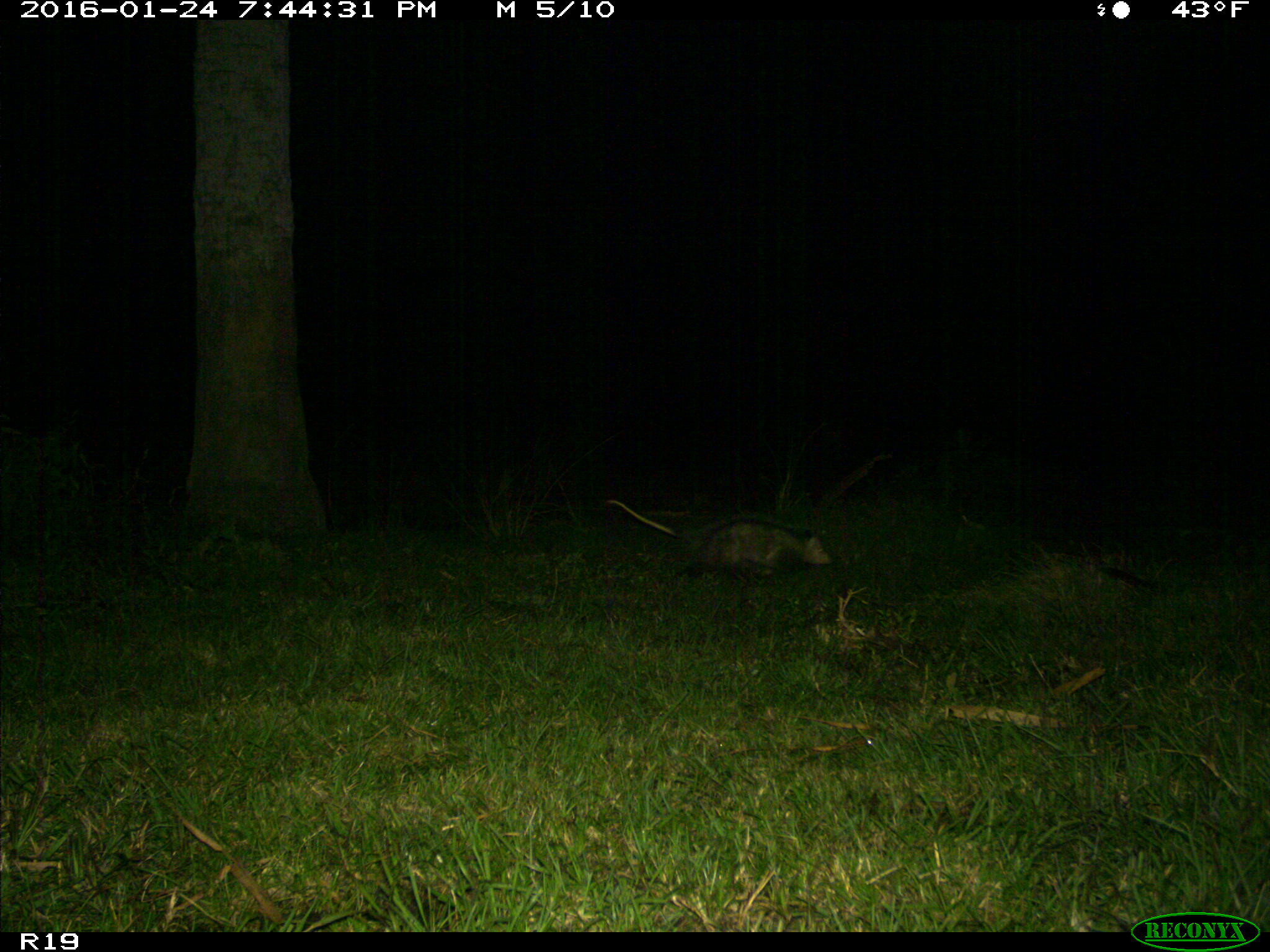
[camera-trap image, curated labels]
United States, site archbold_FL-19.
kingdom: Animalia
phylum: Chordata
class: Mammalia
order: Didelphimorphia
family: Didelphidae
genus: Didelphis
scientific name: Didelphis virginiana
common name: virginia opossum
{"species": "Didelphis virginiana (virginia opossum)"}